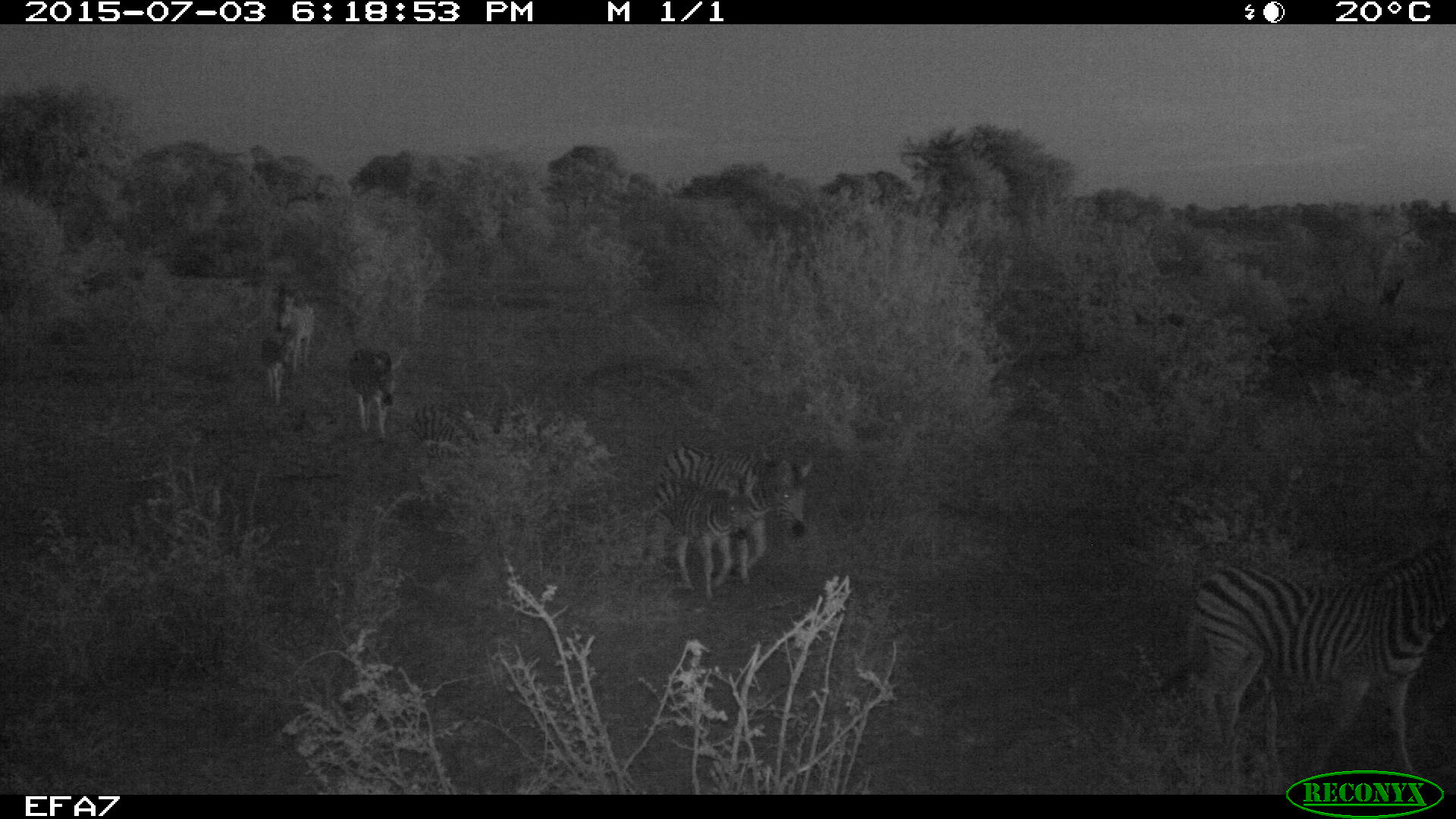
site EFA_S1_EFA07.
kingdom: Animalia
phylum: Chordata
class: Mammalia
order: Perissodactyla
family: Equidae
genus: Equus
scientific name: Equus quagga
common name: plains zebra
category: zebraplains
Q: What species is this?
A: Zebraplains (plains zebra) (Equus quagga).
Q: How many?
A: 6.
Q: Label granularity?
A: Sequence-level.